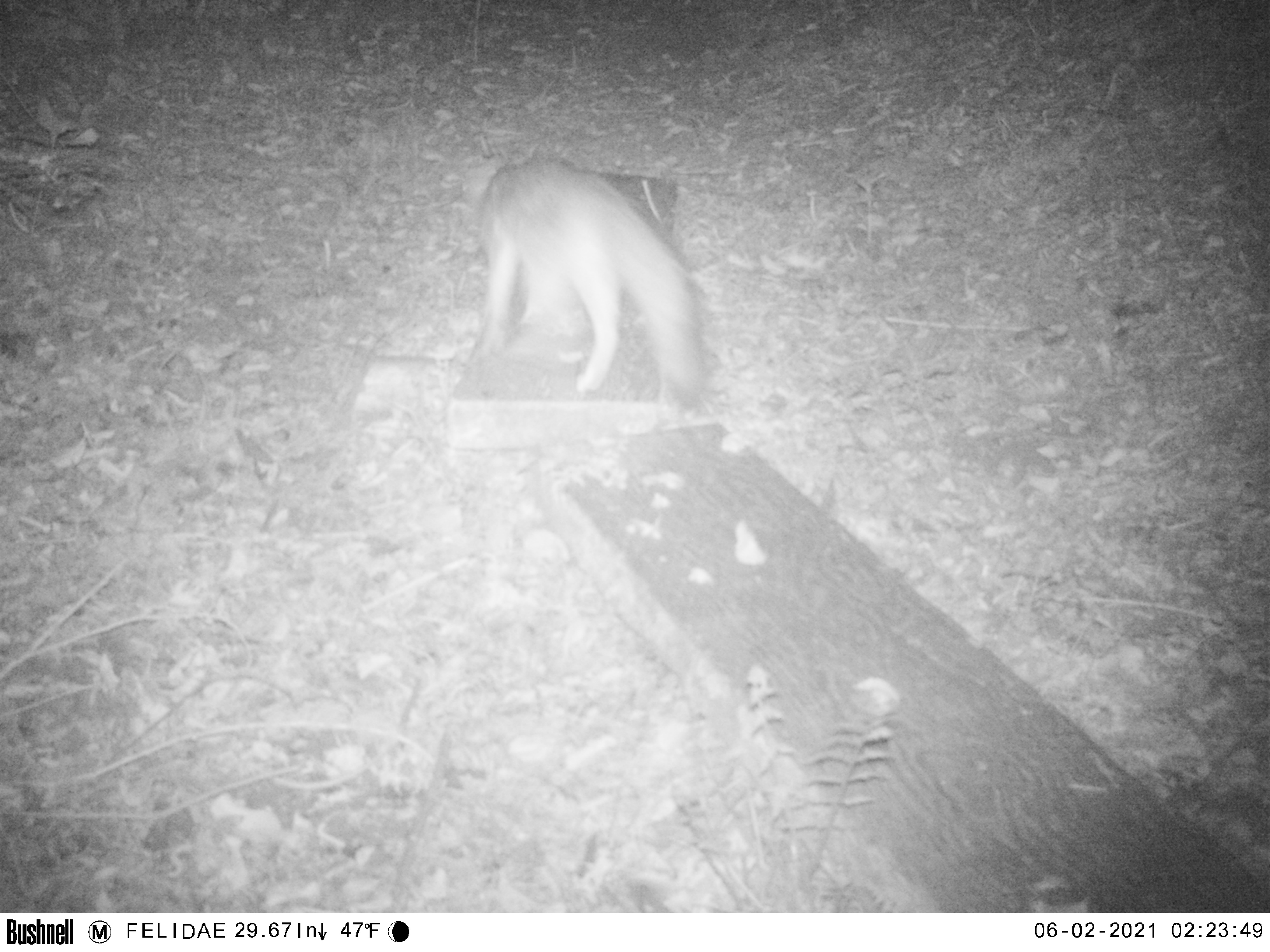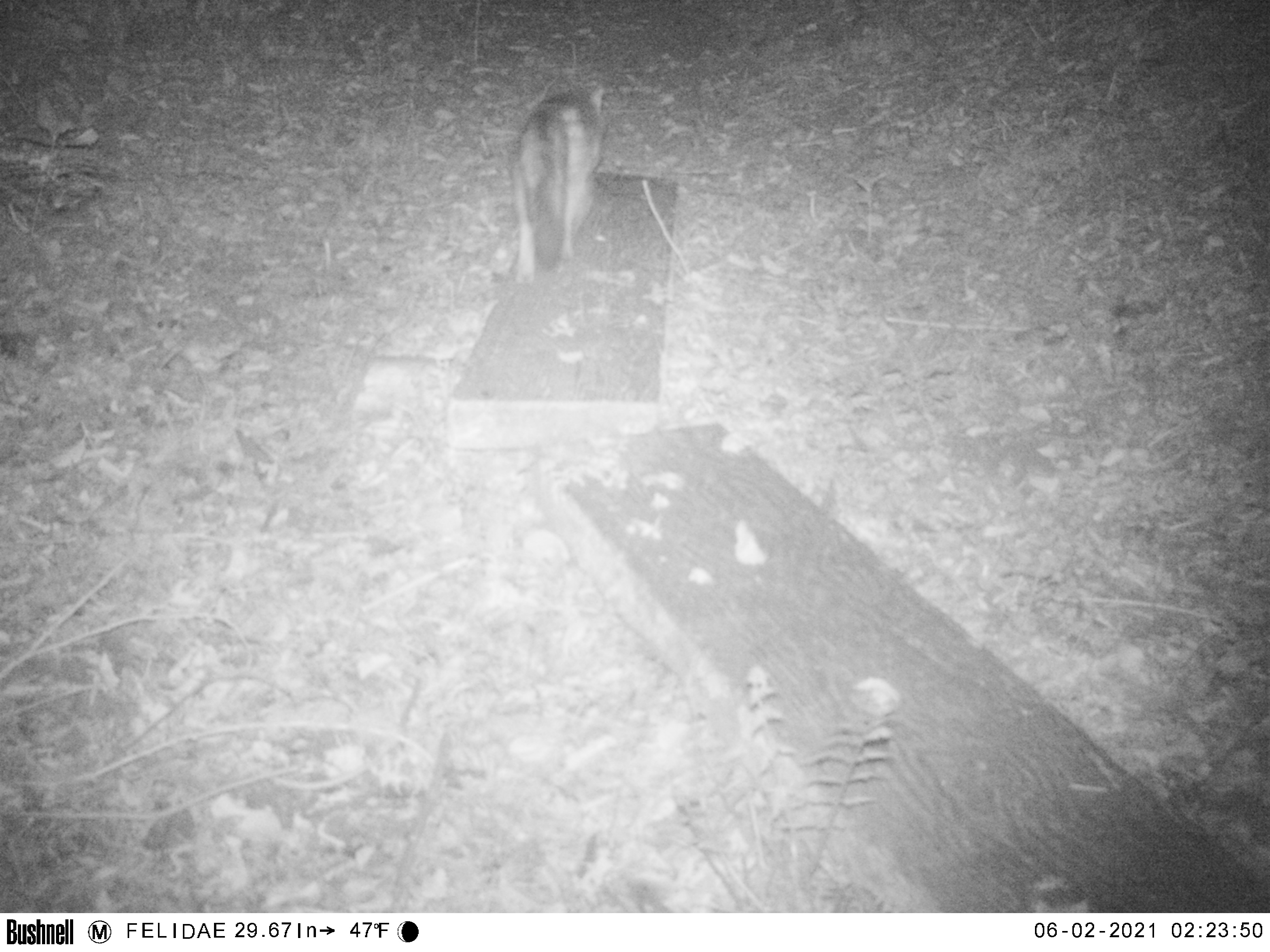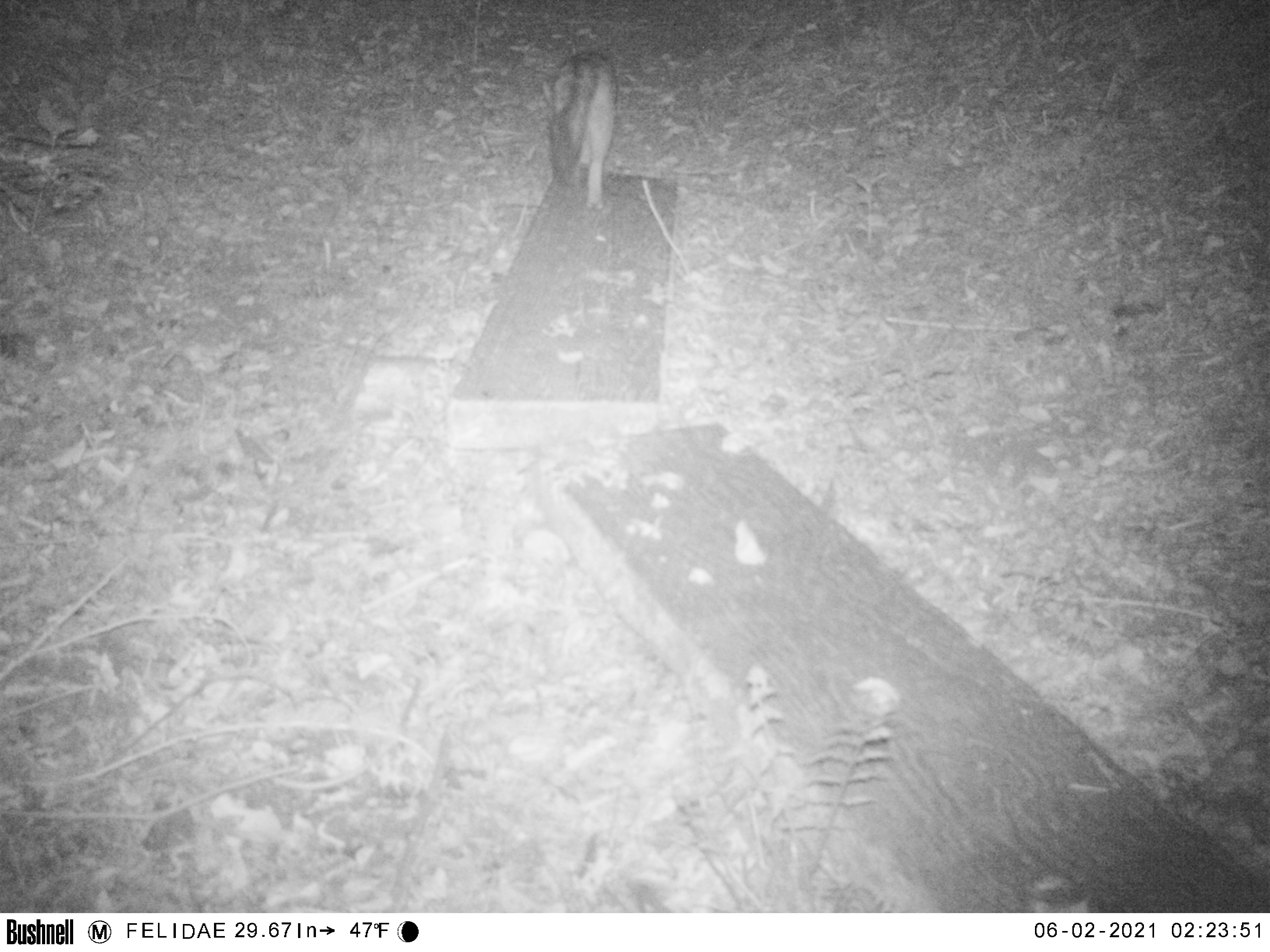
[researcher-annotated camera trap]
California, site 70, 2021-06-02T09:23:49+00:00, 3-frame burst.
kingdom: Animalia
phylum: Chordata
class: Mammalia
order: Carnivora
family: Canidae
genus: Urocyon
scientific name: Urocyon cinereoargenteus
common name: gray fox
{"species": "gray fox (Urocyon cinereoargenteus)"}